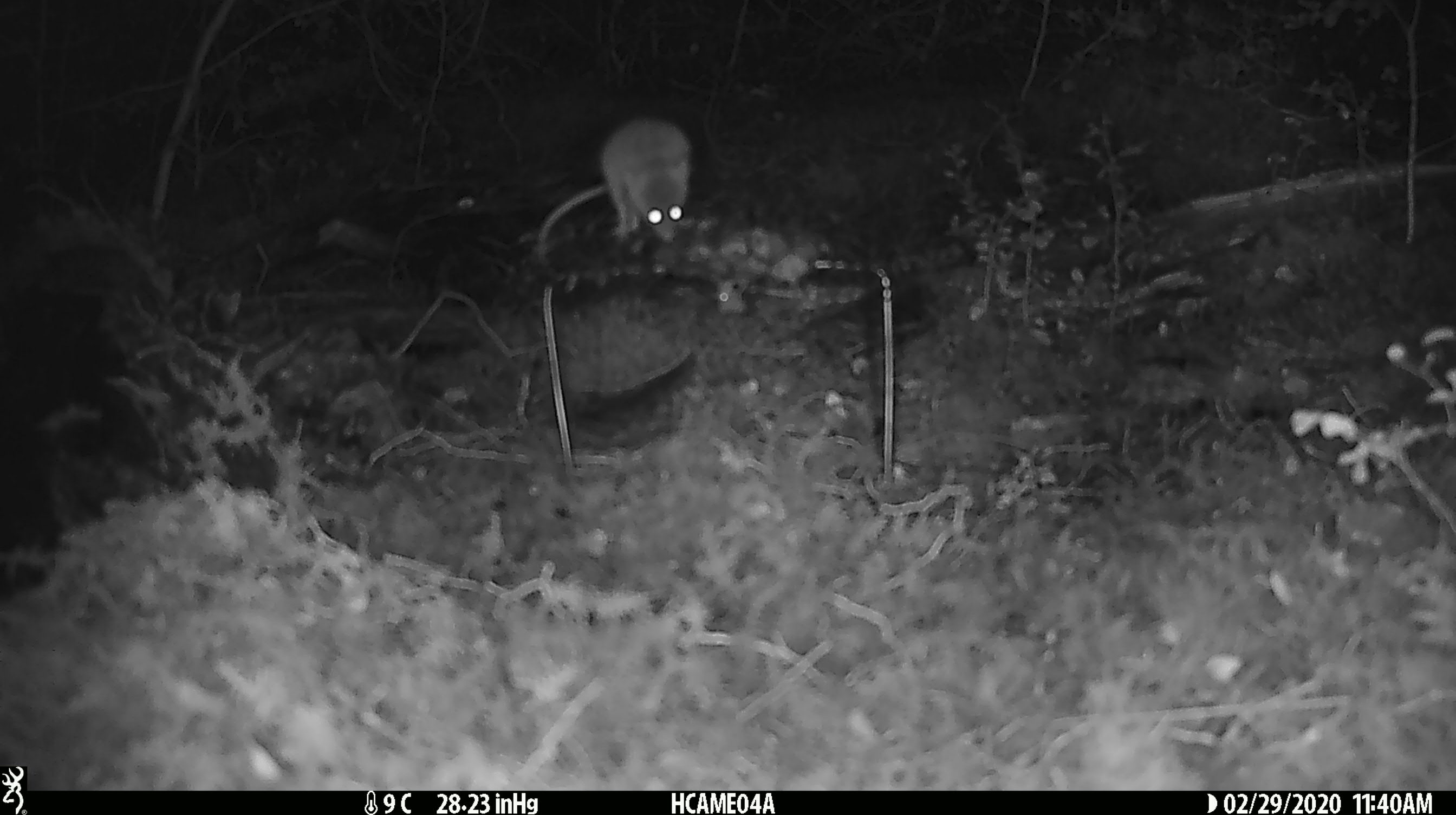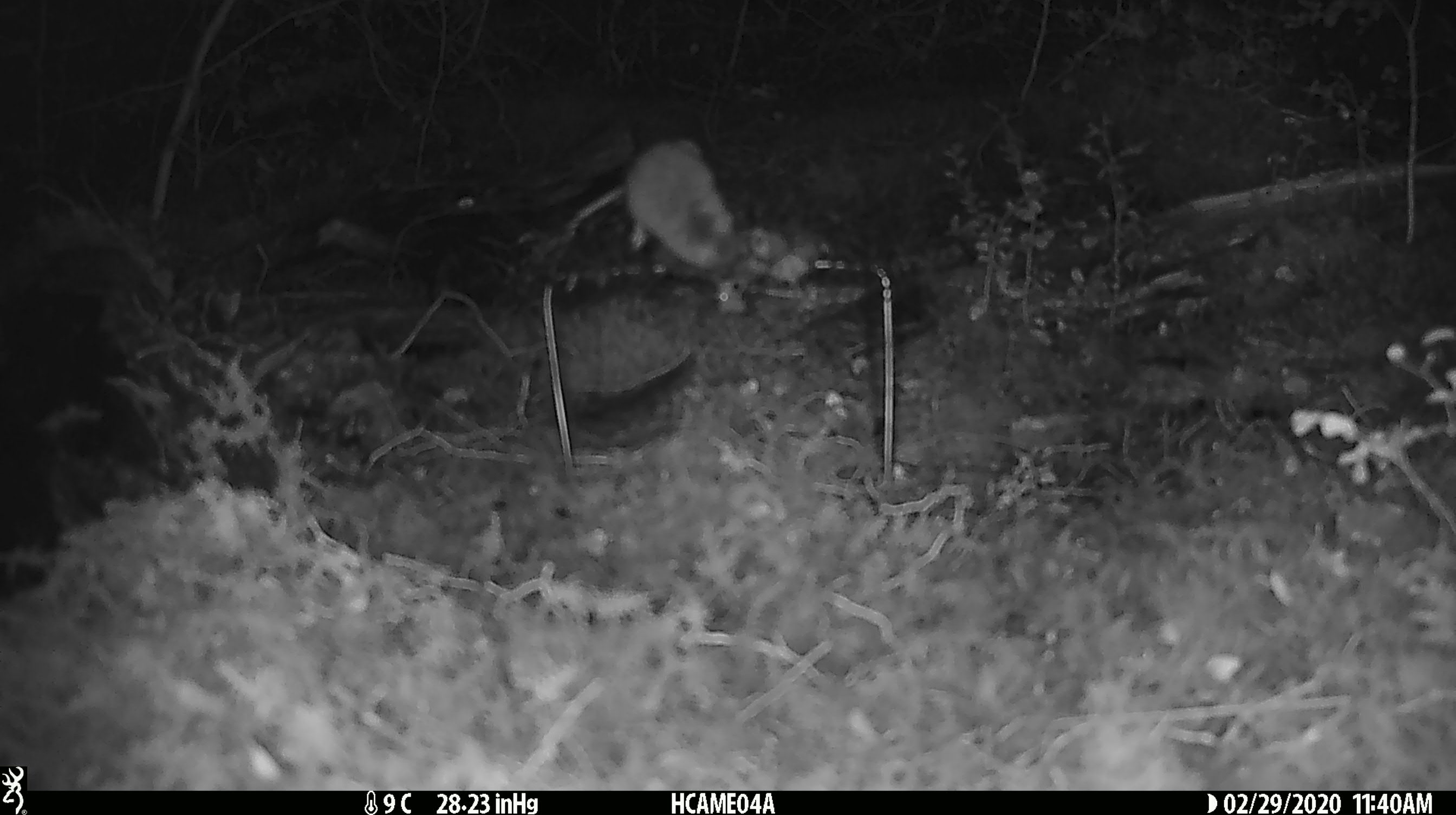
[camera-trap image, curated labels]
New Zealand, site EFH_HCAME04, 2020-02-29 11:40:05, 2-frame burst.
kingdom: Animalia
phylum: Chordata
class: Mammalia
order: Rodentia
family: Muridae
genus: Mus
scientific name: Mus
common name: mouse